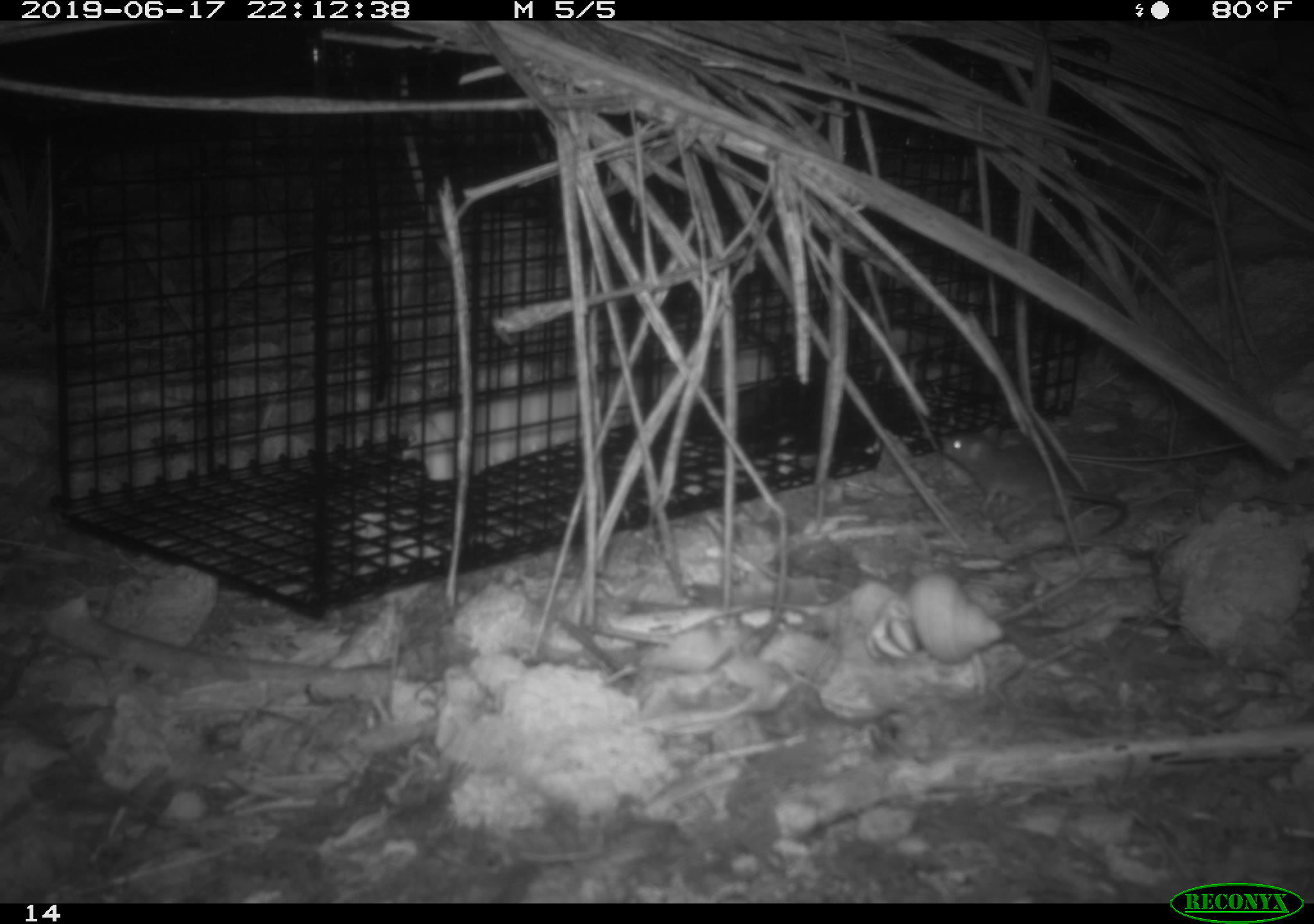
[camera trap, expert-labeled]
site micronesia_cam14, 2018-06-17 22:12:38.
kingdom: Animalia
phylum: Chordata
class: Mammalia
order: Rodentia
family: Muridae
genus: Rattus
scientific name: Rattus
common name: rat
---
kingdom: Animalia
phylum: Arthropoda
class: Malacostraca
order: Decapoda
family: Calcinidae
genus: Calcinus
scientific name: Calcinus tubularis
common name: hermit crab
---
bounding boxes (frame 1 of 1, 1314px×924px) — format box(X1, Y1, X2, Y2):
hermit crab: box(867, 575, 1003, 683)
rat: box(939, 425, 1134, 529)